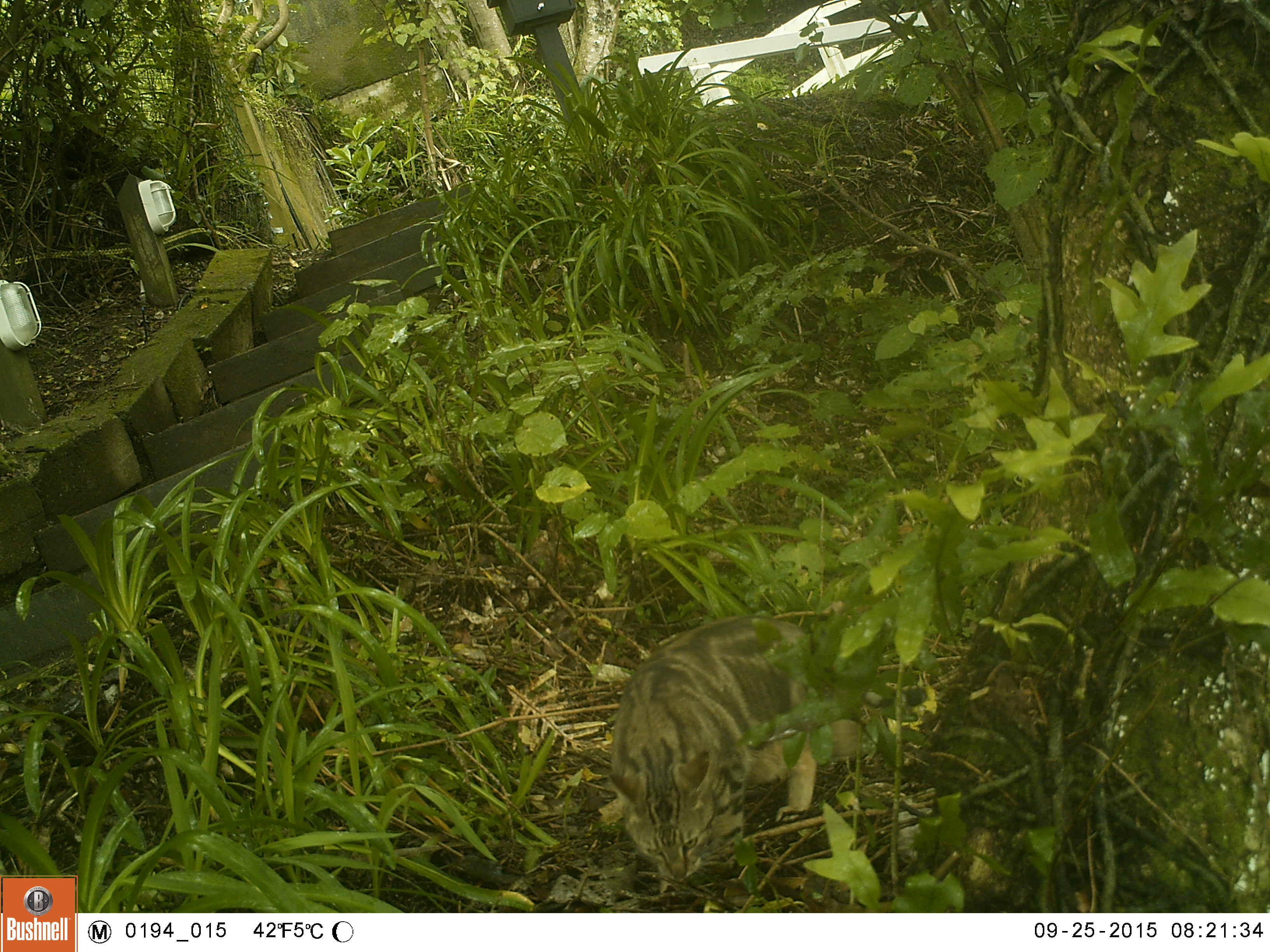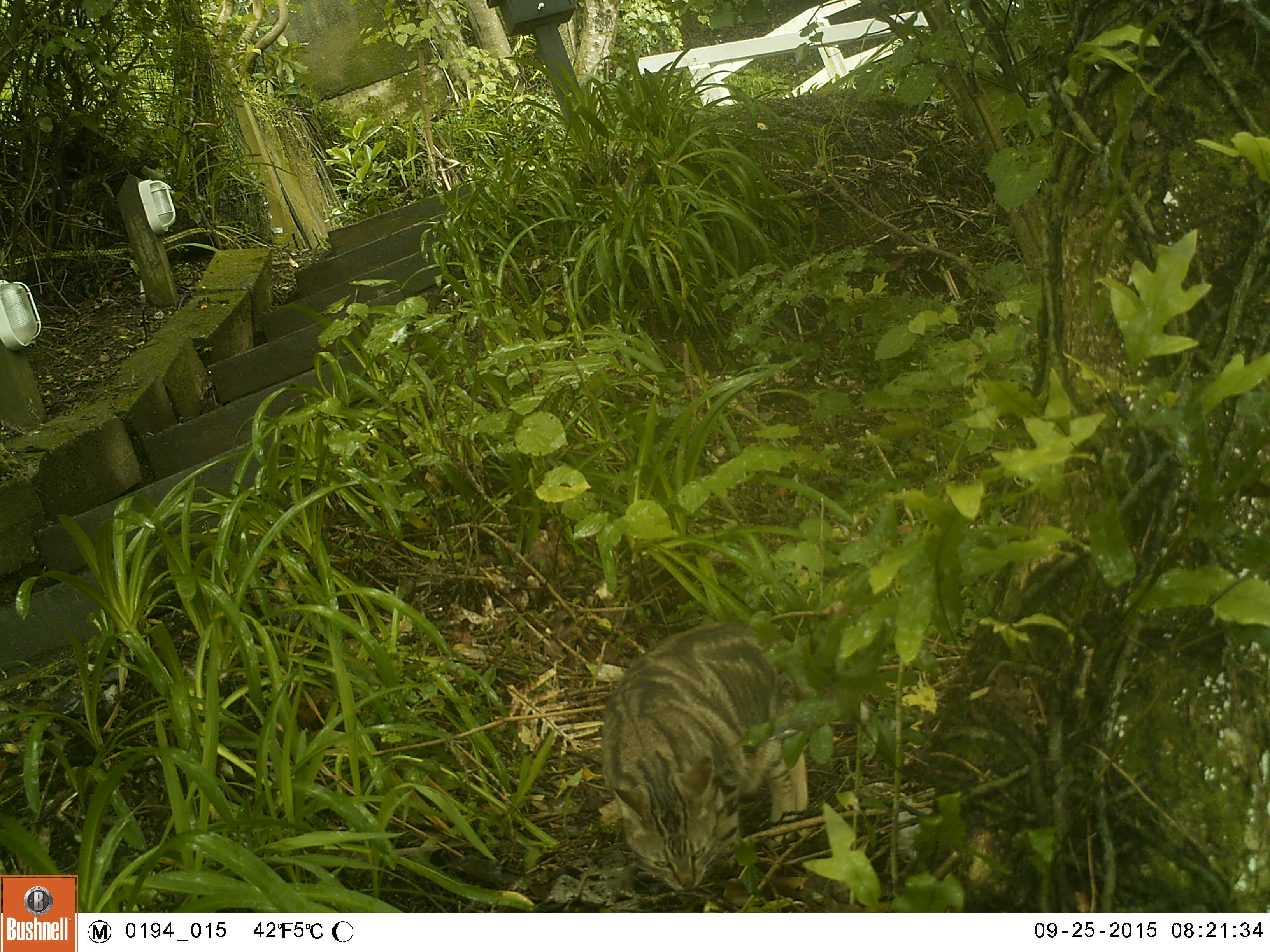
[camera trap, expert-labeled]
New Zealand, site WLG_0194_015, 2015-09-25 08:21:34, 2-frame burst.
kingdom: Animalia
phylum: Chordata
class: Mammalia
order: Carnivora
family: Felidae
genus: Felis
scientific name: Felis catus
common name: domestic cat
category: cat